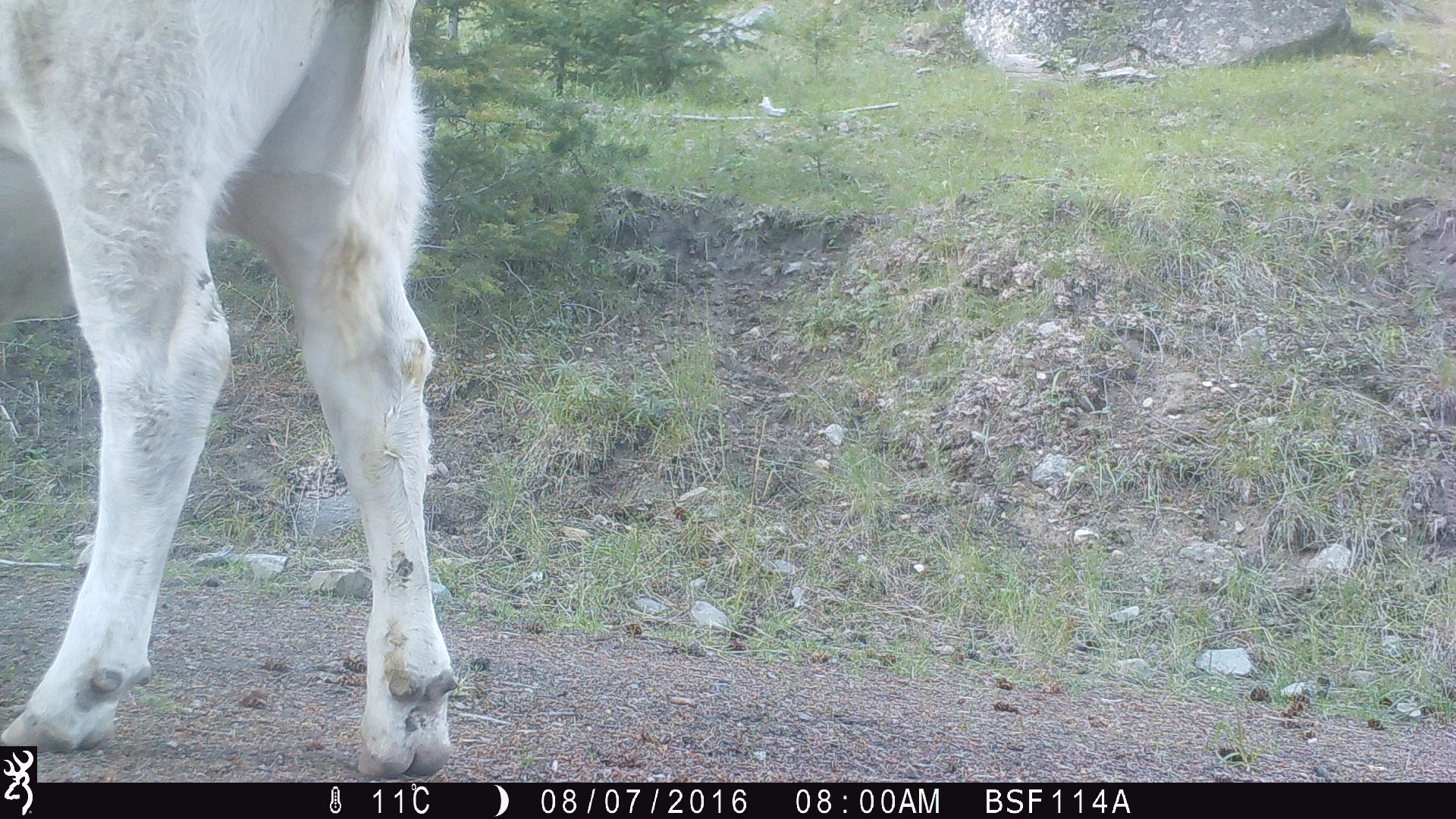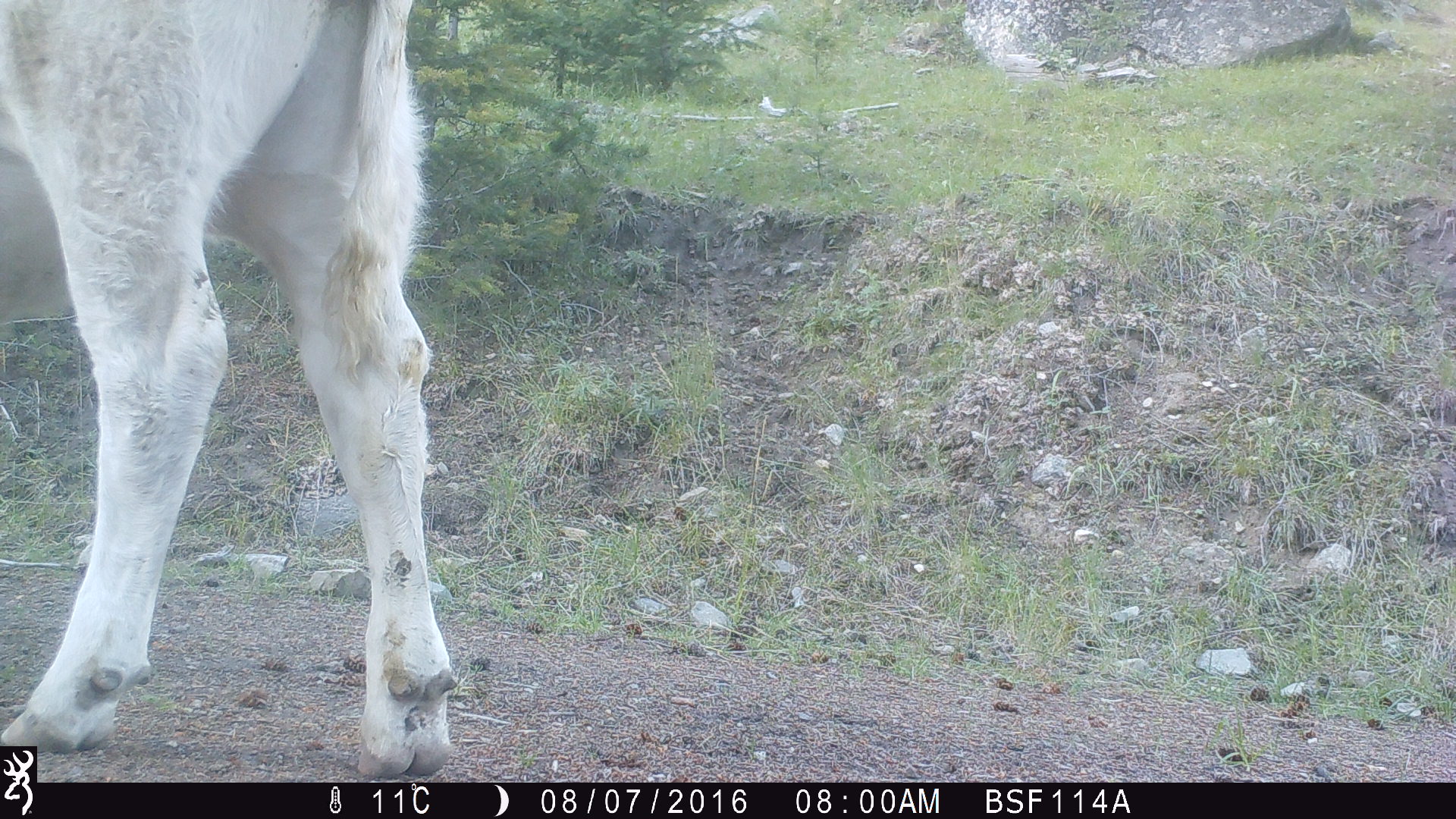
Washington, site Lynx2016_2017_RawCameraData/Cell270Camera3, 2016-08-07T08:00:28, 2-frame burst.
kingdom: Animalia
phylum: Chordata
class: Mammalia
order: Artiodactyla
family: Bovidae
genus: Bos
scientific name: Bos taurus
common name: domestic cattle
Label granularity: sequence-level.